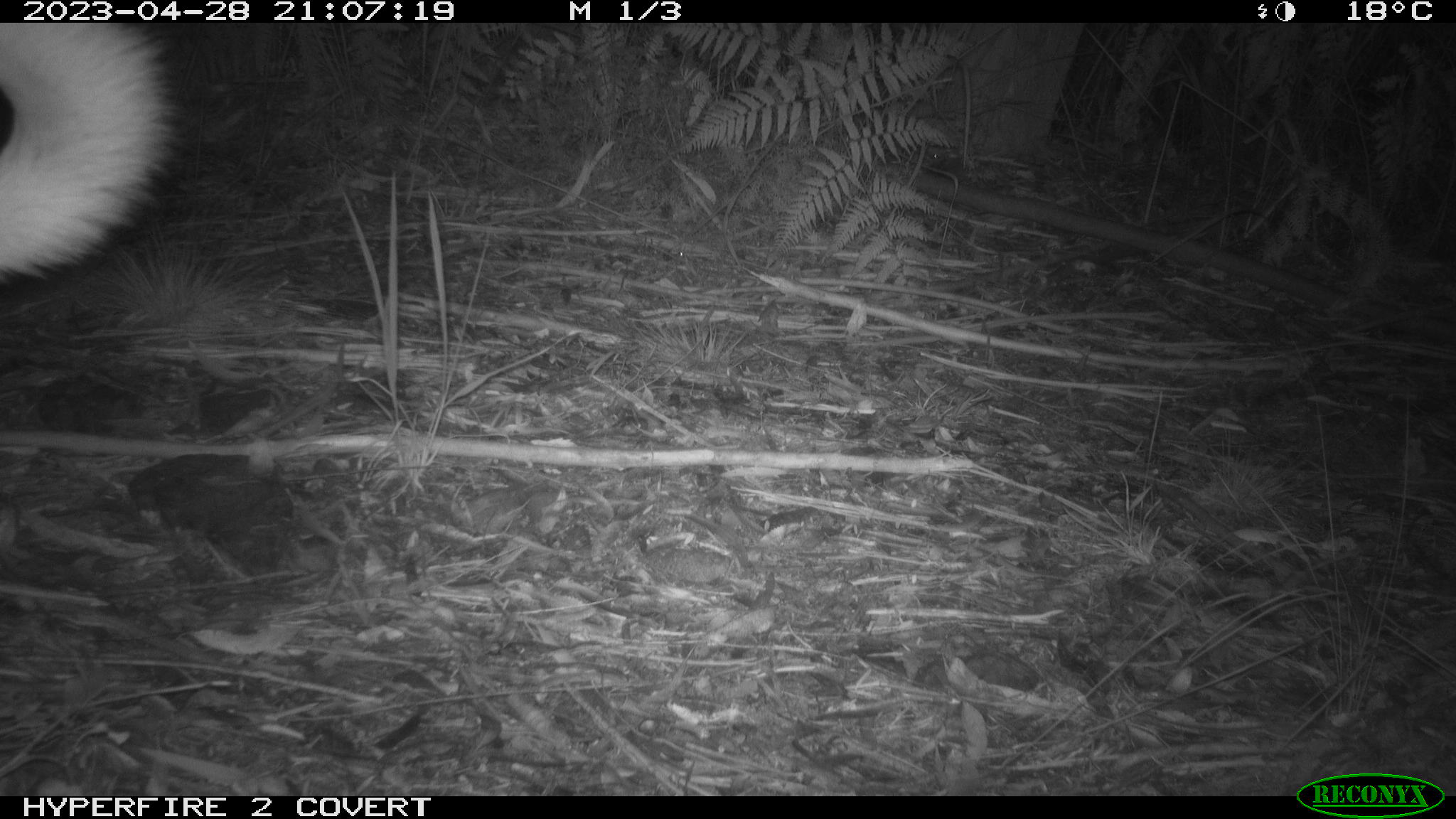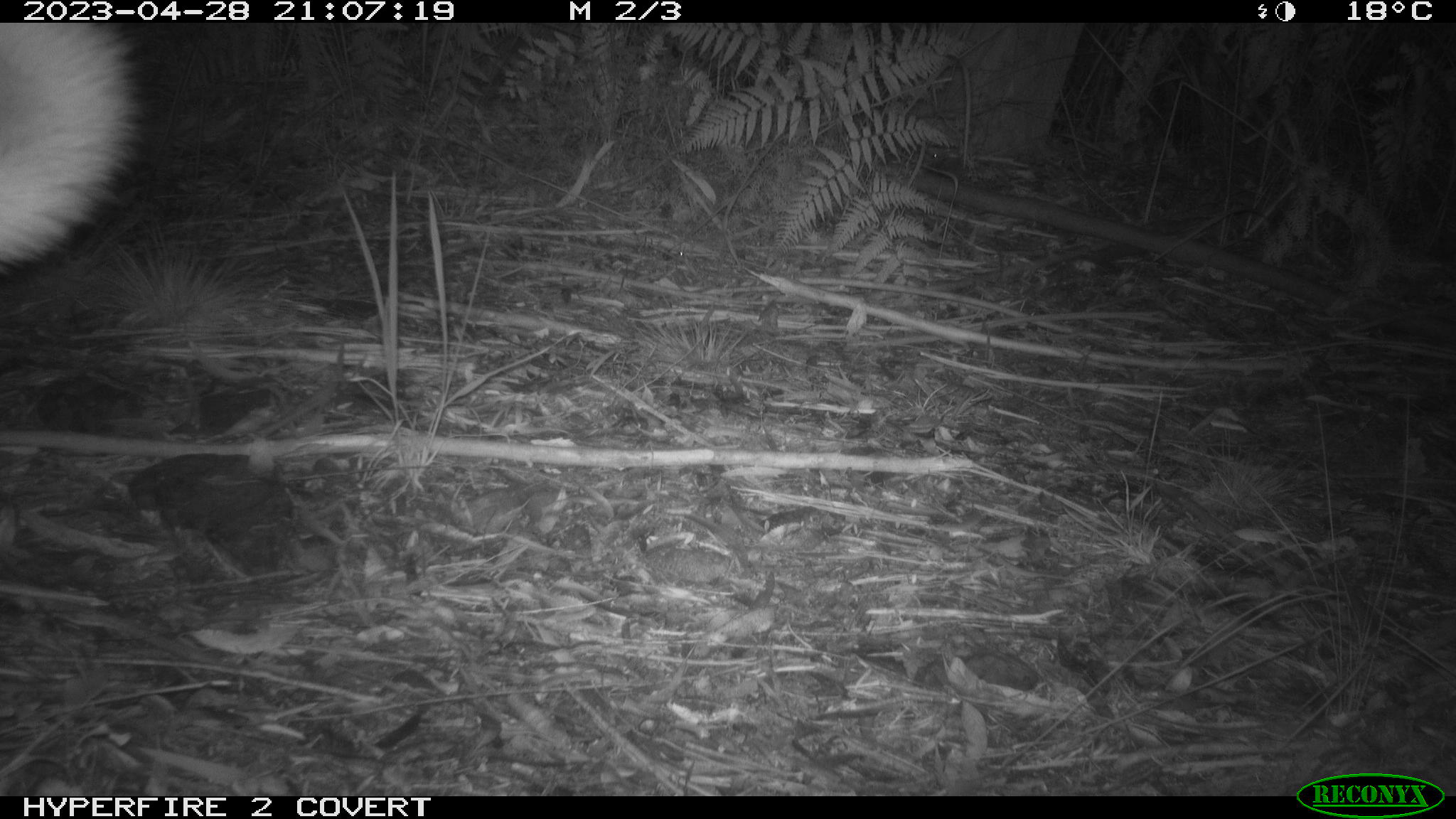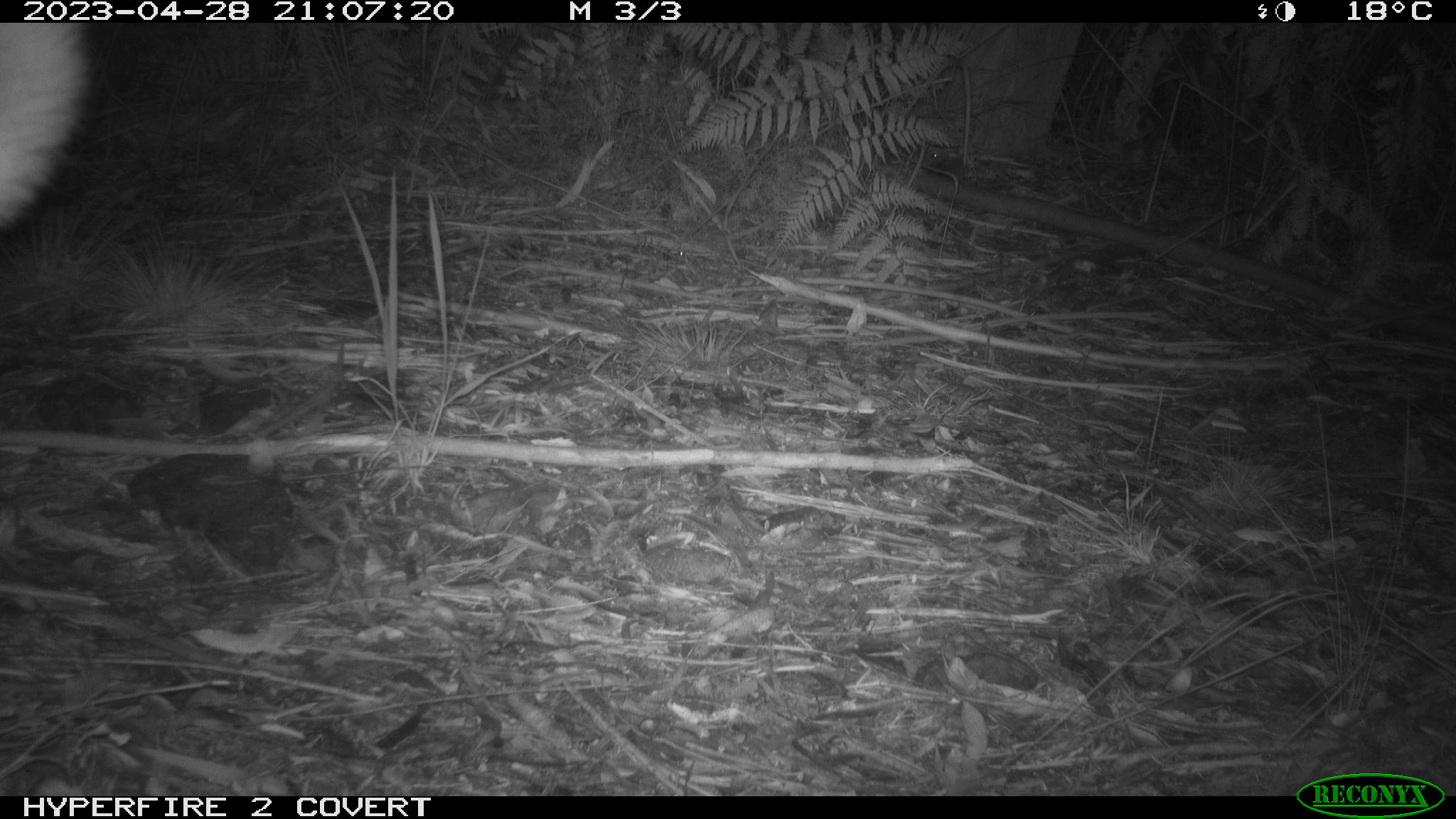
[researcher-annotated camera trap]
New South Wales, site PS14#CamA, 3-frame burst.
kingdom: Animalia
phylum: Chordata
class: Mammalia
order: Carnivora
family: Canidae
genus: Canis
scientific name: Canis familiaris dingo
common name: dingo